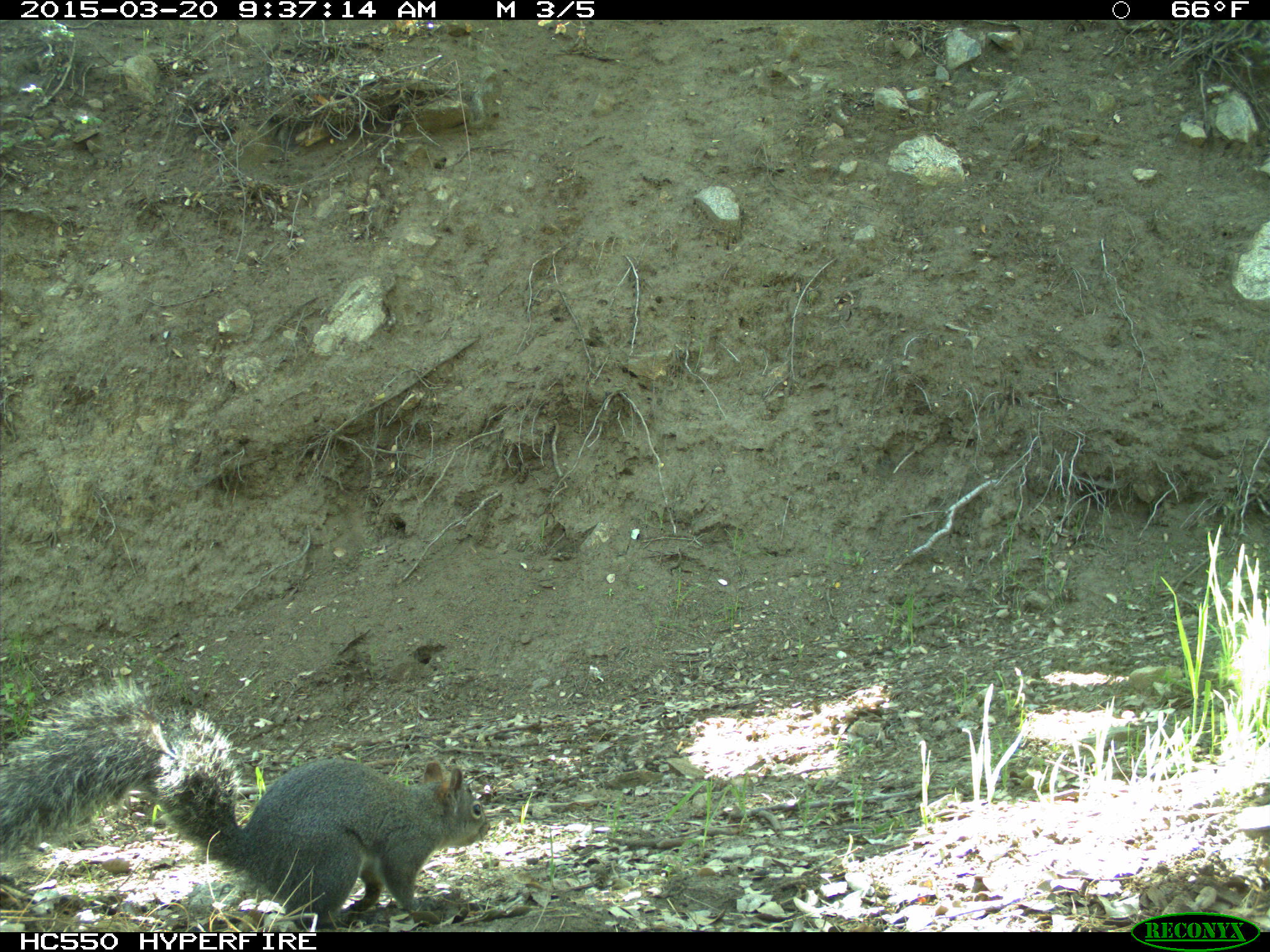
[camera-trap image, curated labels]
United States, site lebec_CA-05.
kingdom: Animalia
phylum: Chordata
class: Mammalia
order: Rodentia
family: Sciuridae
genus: Sciurus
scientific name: Sciurus carolinensis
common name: eastern gray squirrel